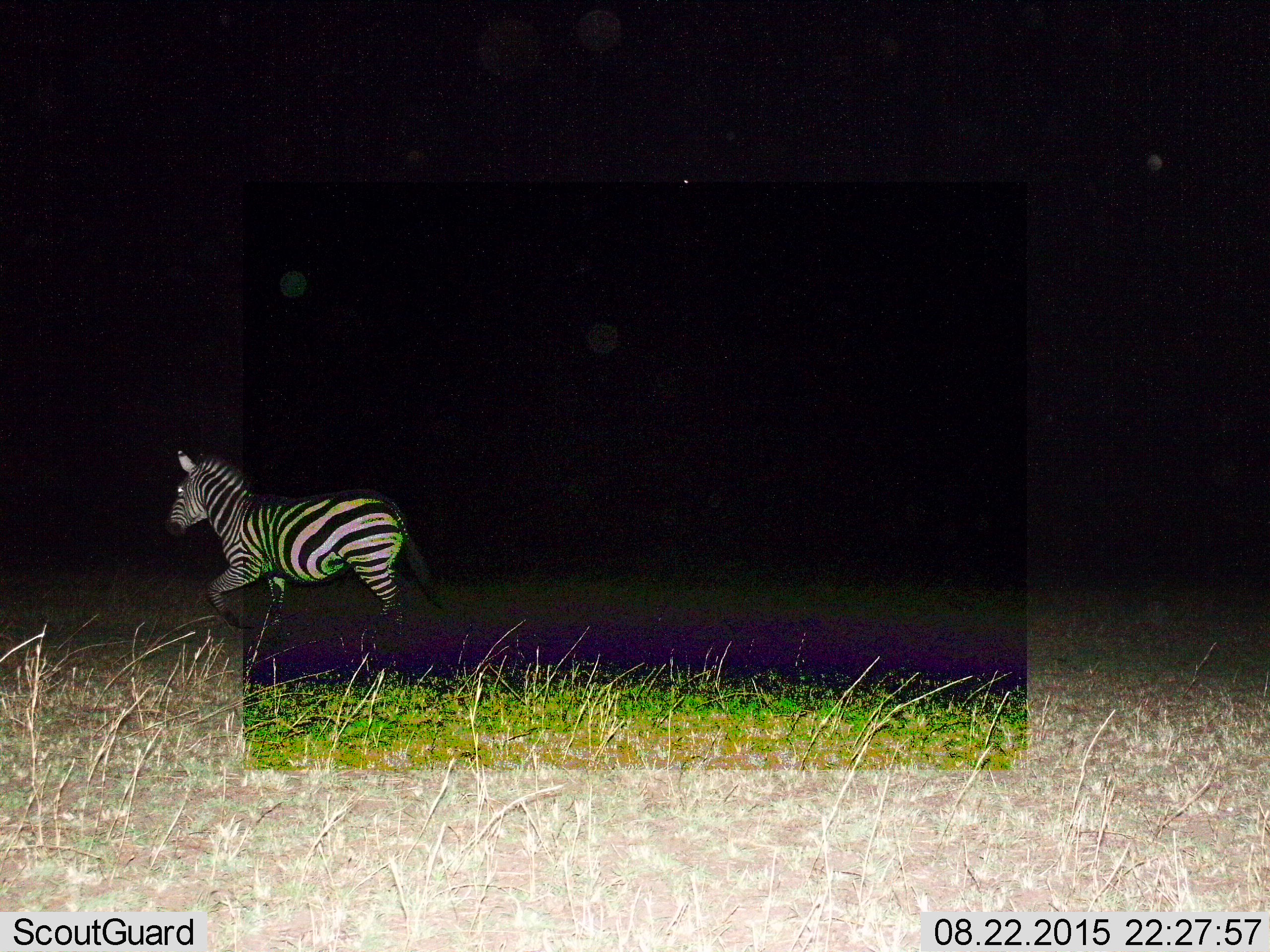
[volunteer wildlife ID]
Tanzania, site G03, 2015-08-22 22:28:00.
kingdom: Animalia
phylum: Chordata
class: Mammalia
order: Perissodactyla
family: Equidae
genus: Equus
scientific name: Equus quagga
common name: plains zebra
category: zebra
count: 1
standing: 5%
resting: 0%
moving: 95%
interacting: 0%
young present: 0%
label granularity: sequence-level